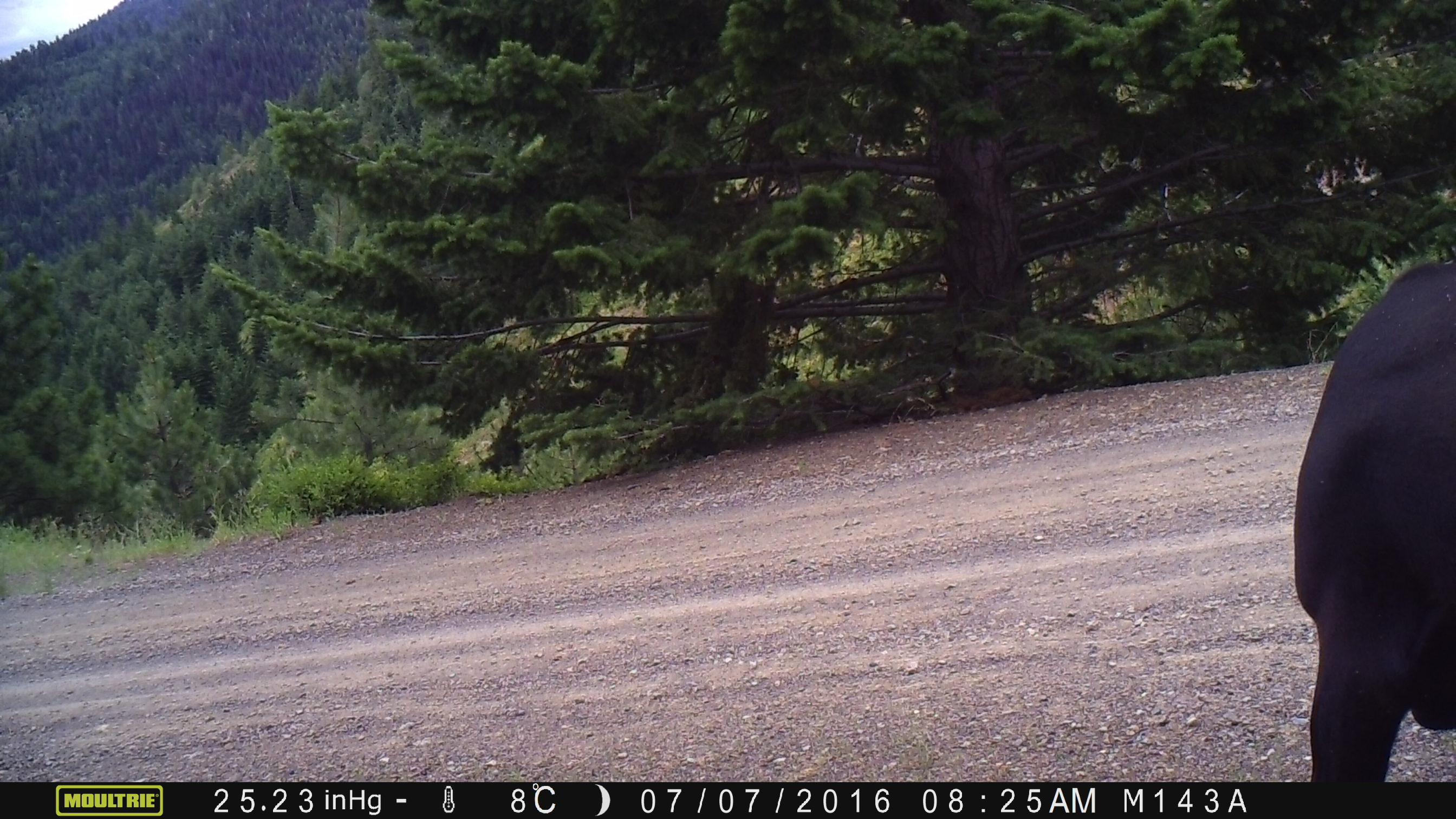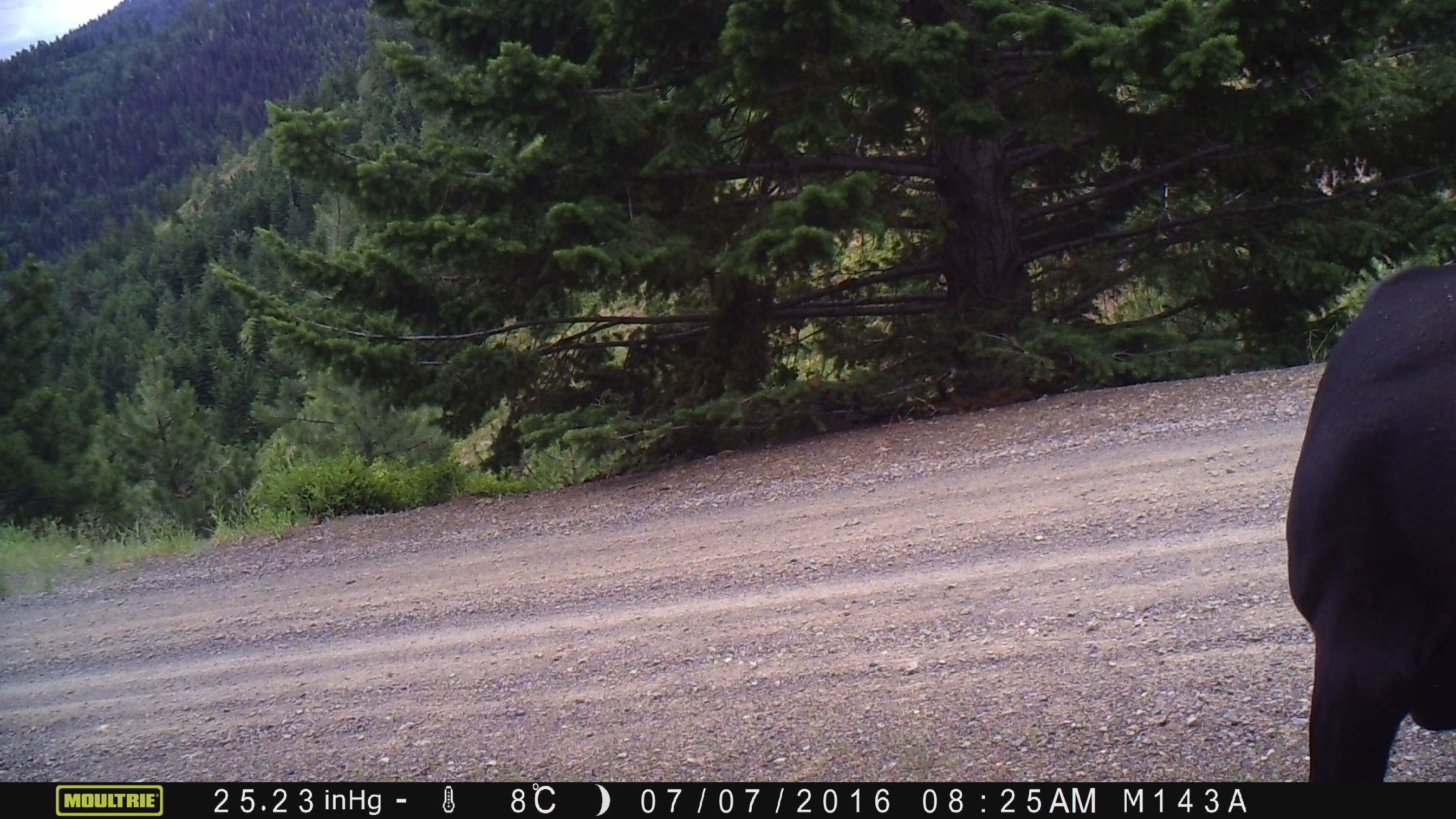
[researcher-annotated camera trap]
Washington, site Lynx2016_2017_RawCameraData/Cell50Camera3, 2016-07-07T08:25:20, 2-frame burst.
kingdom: Animalia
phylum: Chordata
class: Mammalia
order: Artiodactyla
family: Bovidae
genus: Bos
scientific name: Bos taurus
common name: domestic cattle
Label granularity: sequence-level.